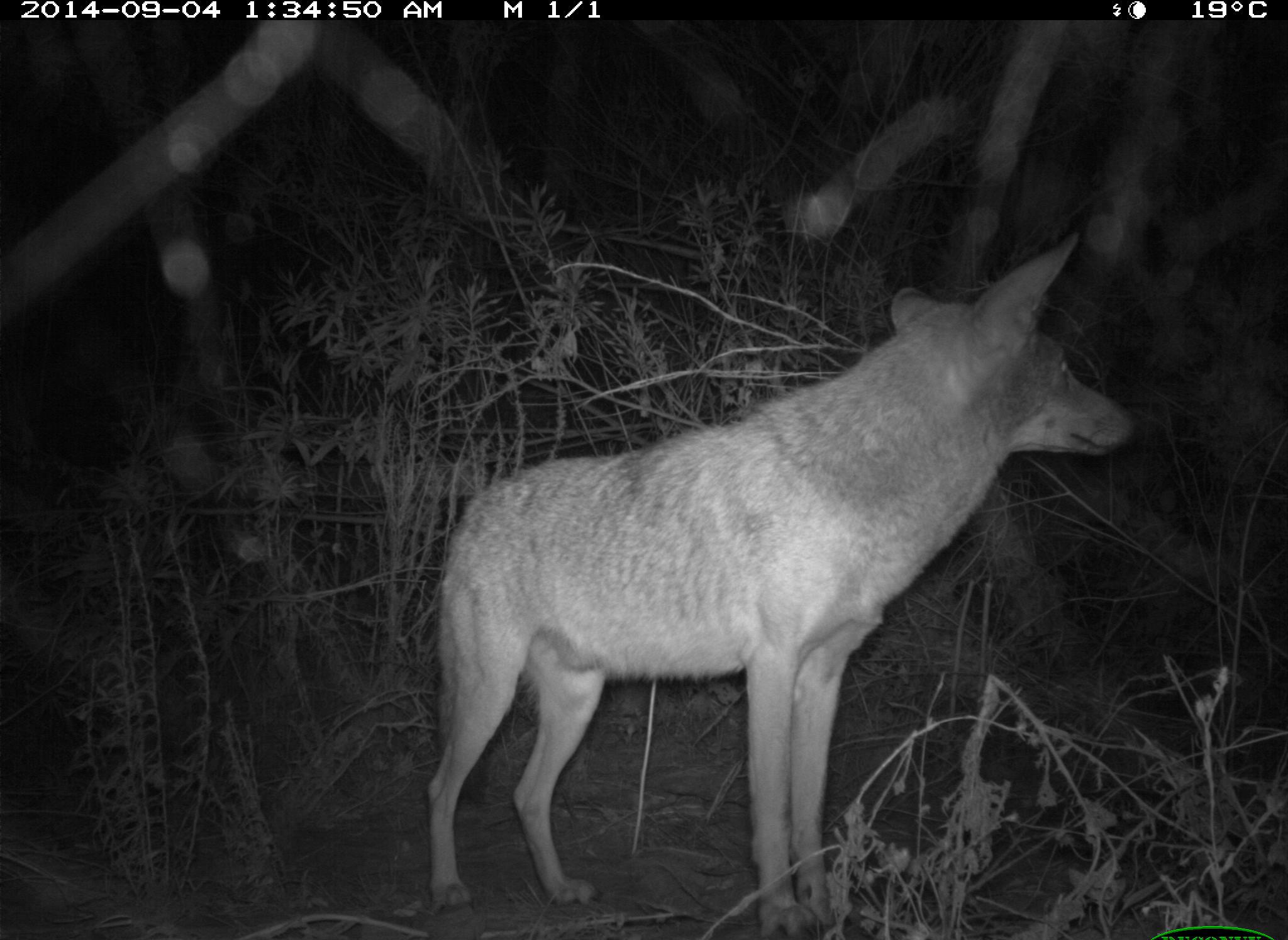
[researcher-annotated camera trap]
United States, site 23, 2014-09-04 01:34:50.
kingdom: Animalia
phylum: Chordata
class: Mammalia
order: Carnivora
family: Canidae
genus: Canis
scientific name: Canis latrans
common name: coyote